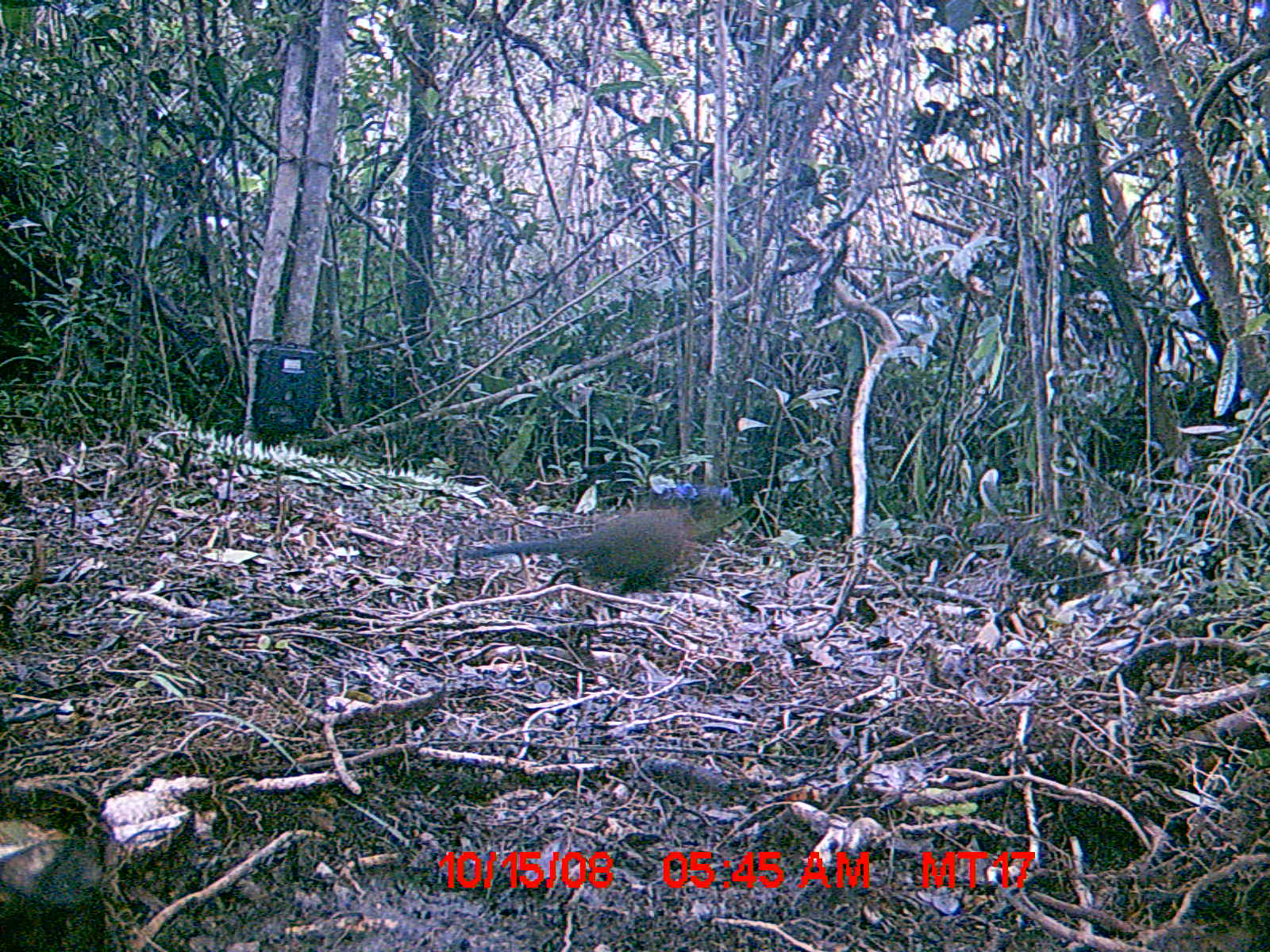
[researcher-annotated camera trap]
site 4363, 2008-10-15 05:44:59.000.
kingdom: Animalia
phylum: Chordata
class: Aves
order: Cuculiformes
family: Cuculidae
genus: Coua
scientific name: Coua serriana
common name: red-breasted coua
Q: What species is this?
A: Coua serriana (red-breasted coua).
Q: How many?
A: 1.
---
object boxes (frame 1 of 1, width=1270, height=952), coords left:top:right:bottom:
coua serriana: 463:506:711:594